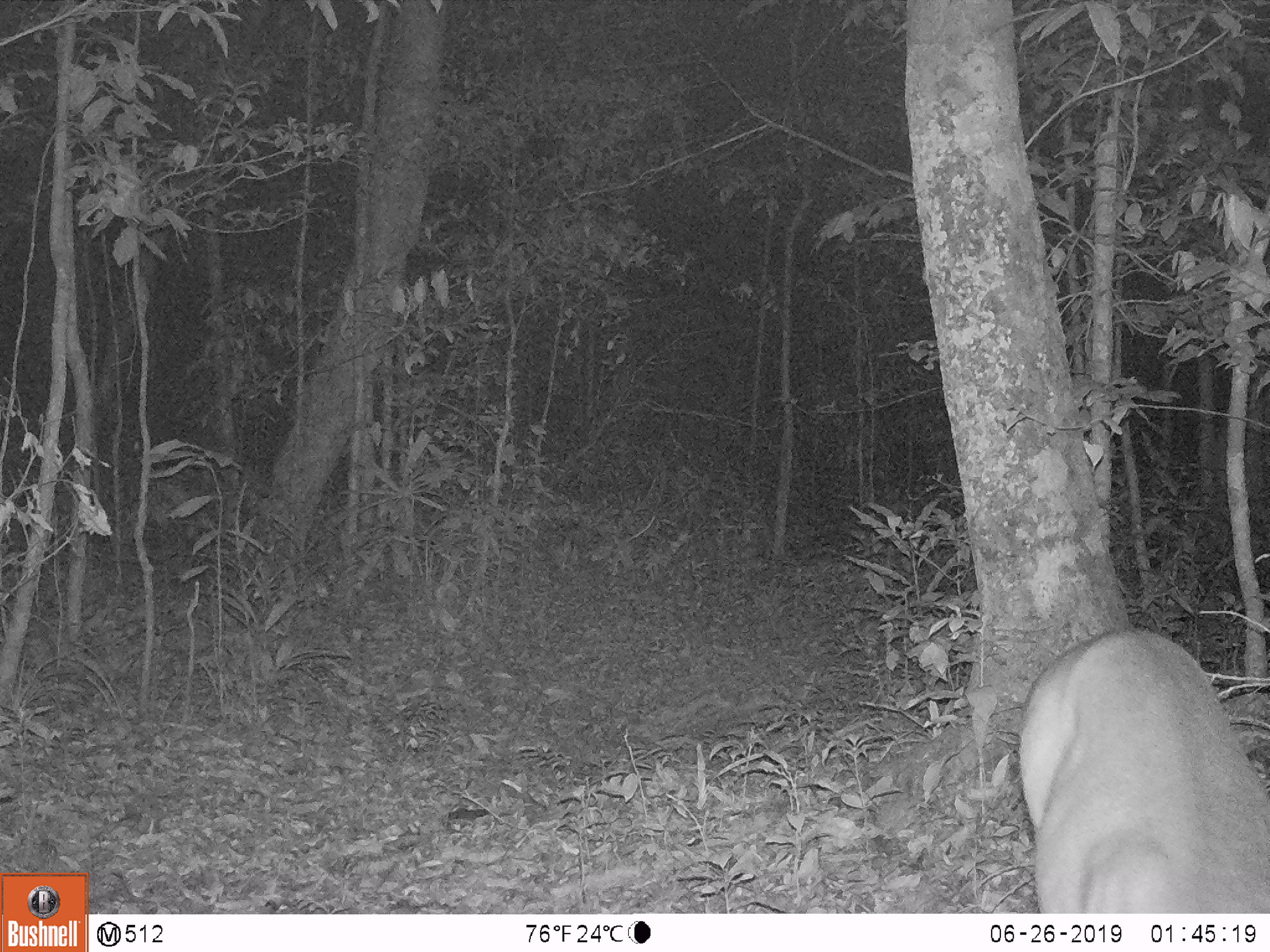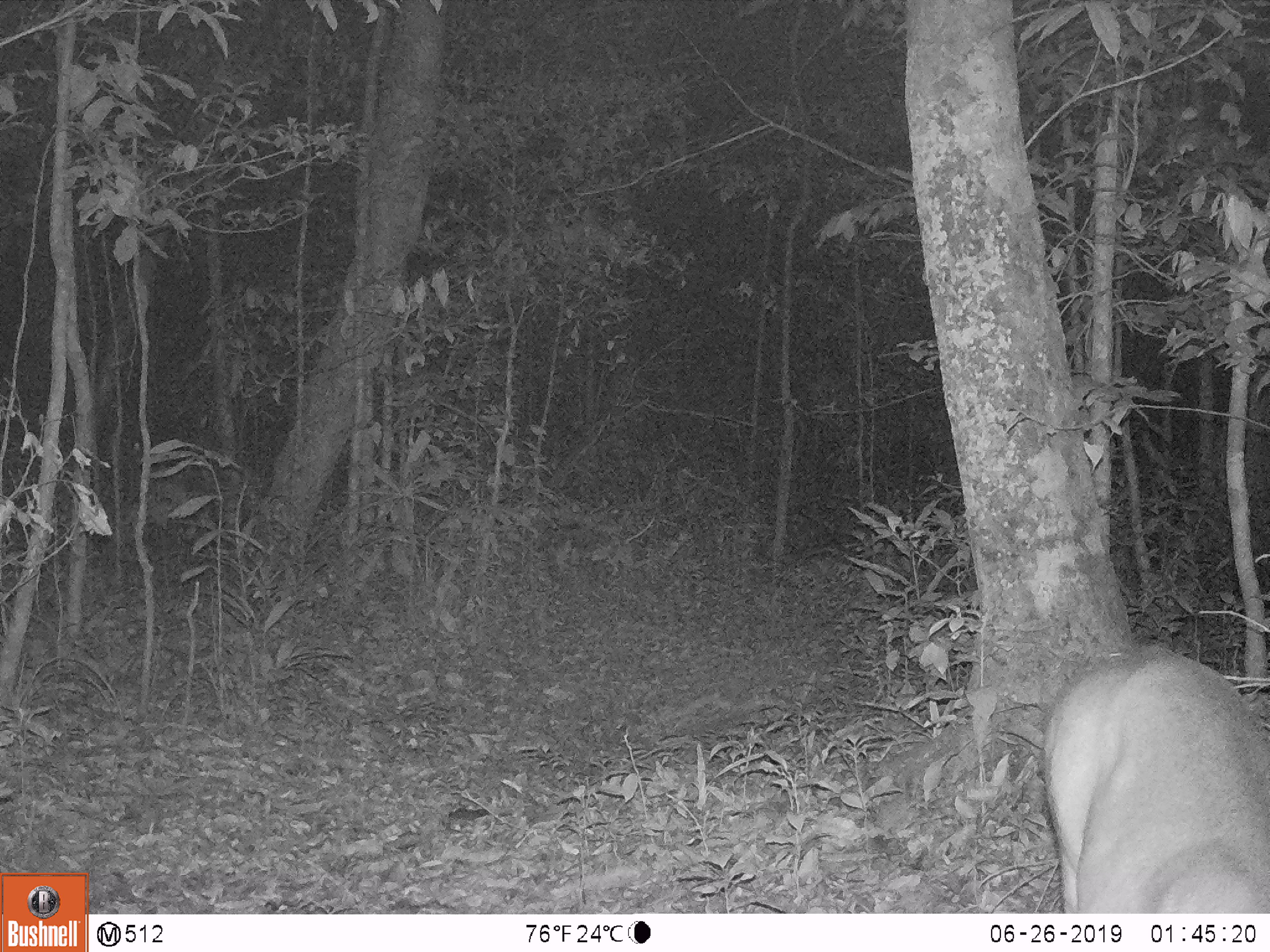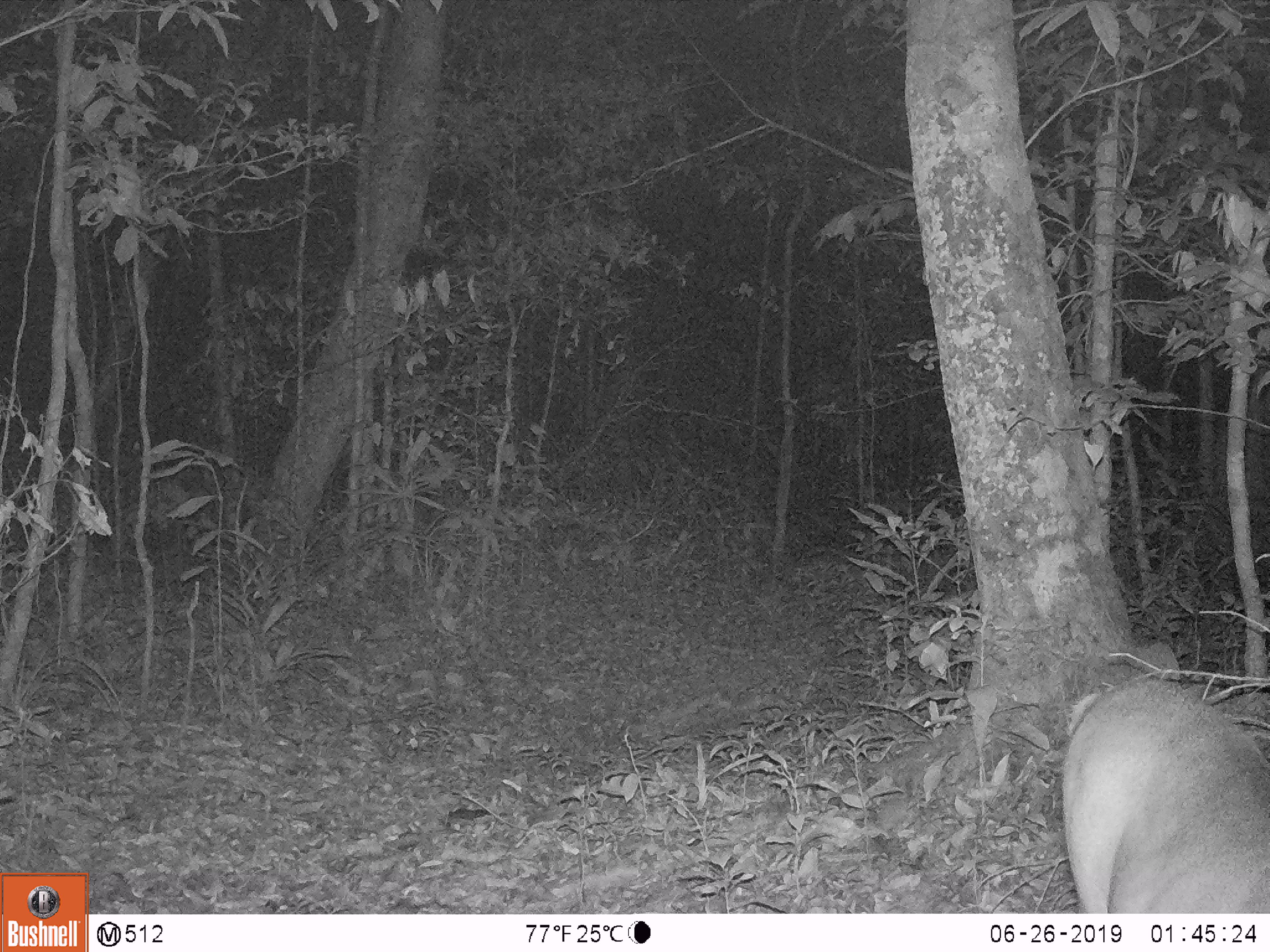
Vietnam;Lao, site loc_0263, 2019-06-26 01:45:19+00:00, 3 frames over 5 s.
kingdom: Animalia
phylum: Chordata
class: Mammalia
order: Artiodactyla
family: Cervidae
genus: Muntiacus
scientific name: Muntiacus vuquangensis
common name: large-antlered muntjac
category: large antlered muntjac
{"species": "large antlered muntjac (large-antlered muntjac) (Muntiacus vuquangensis)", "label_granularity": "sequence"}